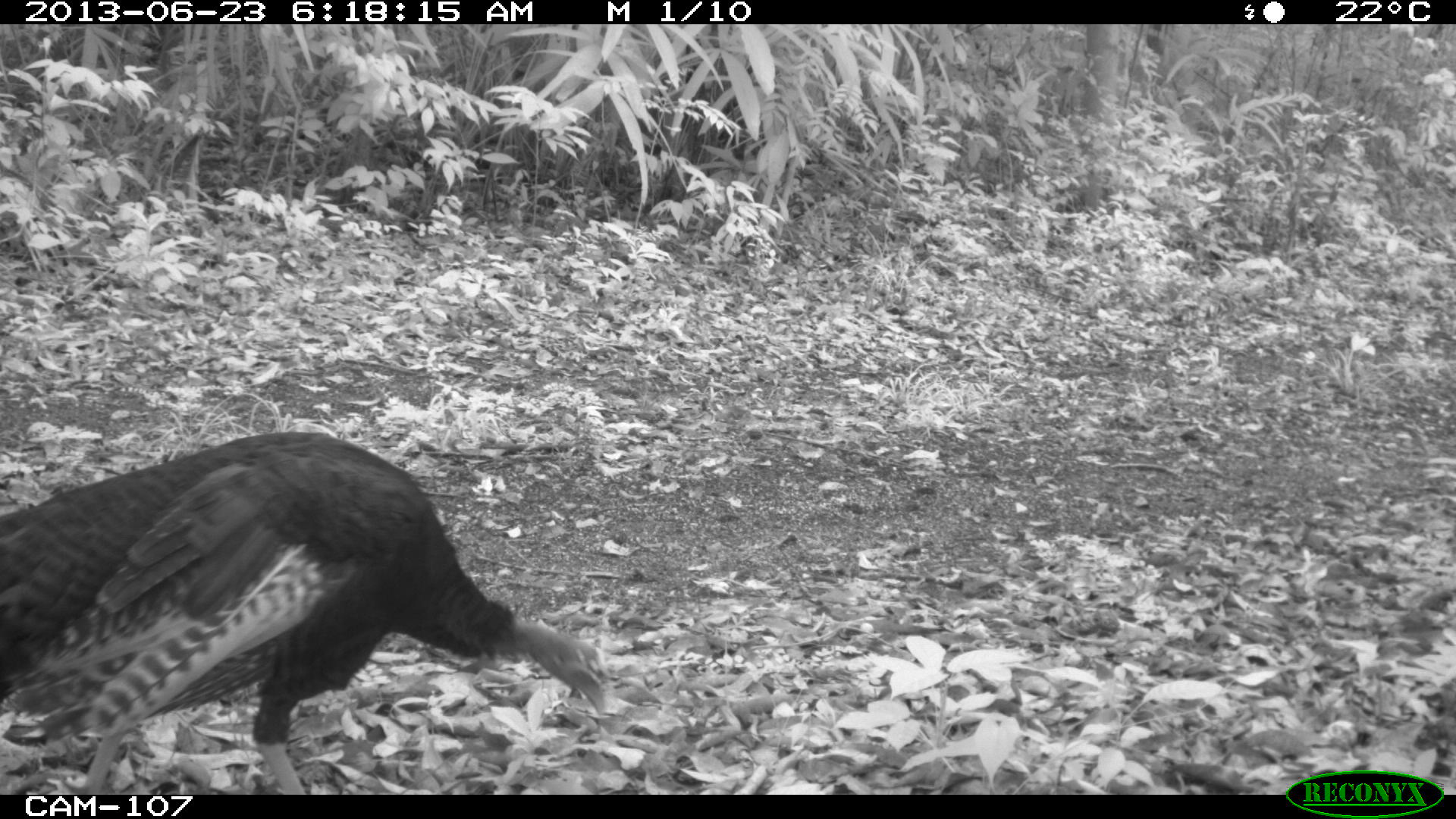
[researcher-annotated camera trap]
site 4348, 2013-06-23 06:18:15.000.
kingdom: Animalia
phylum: Chordata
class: Aves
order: Galliformes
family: Phasianidae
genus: Meleagris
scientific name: Meleagris ocellata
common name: ocellated turkey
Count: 2.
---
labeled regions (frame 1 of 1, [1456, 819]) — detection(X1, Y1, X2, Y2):
meleagris ocellata: detection(0, 429, 608, 790)